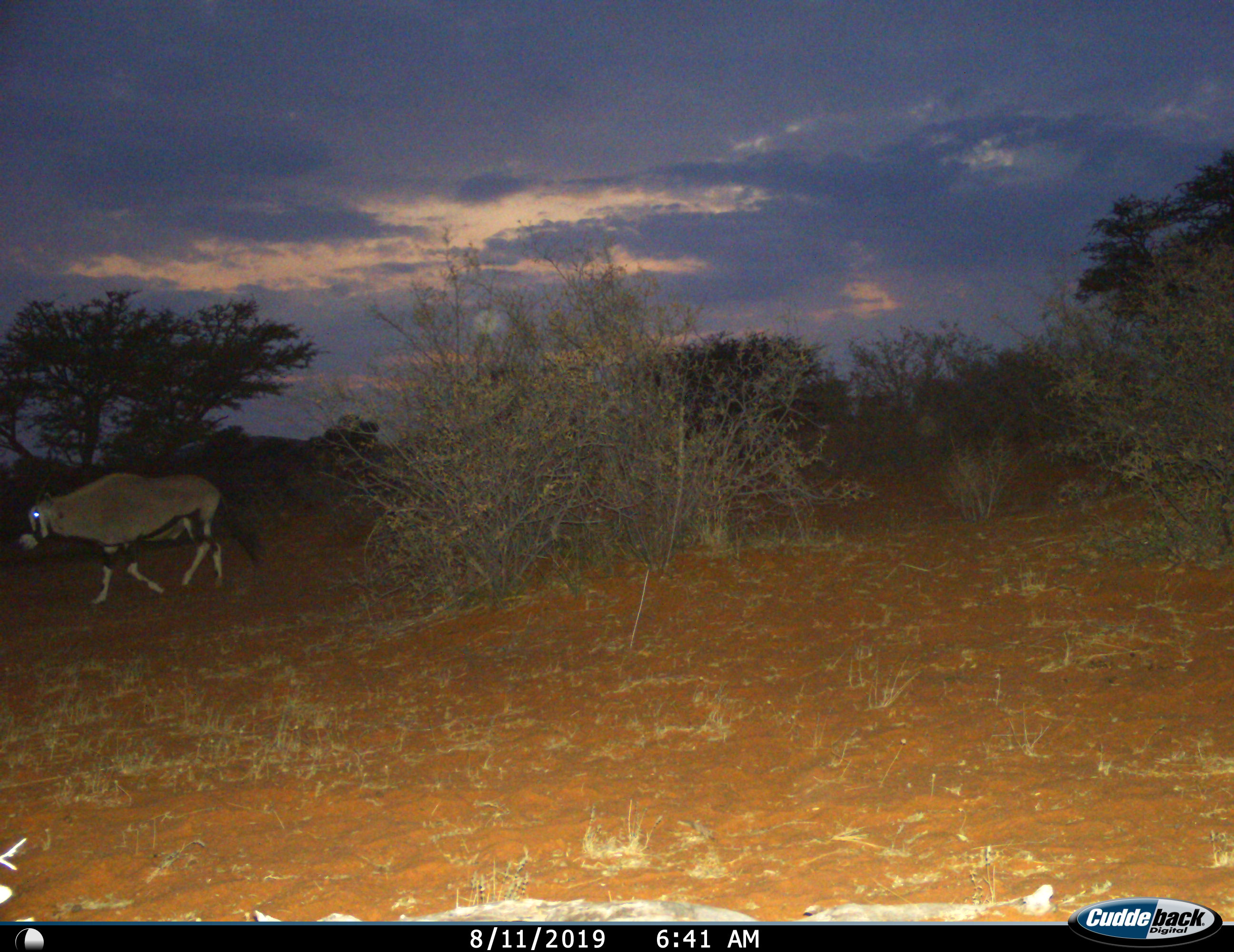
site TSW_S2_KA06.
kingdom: Animalia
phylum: Chordata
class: Mammalia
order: Artiodactyla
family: Bovidae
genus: Oryx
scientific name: Oryx gazella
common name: gemsbok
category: oryx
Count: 1.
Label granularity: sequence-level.